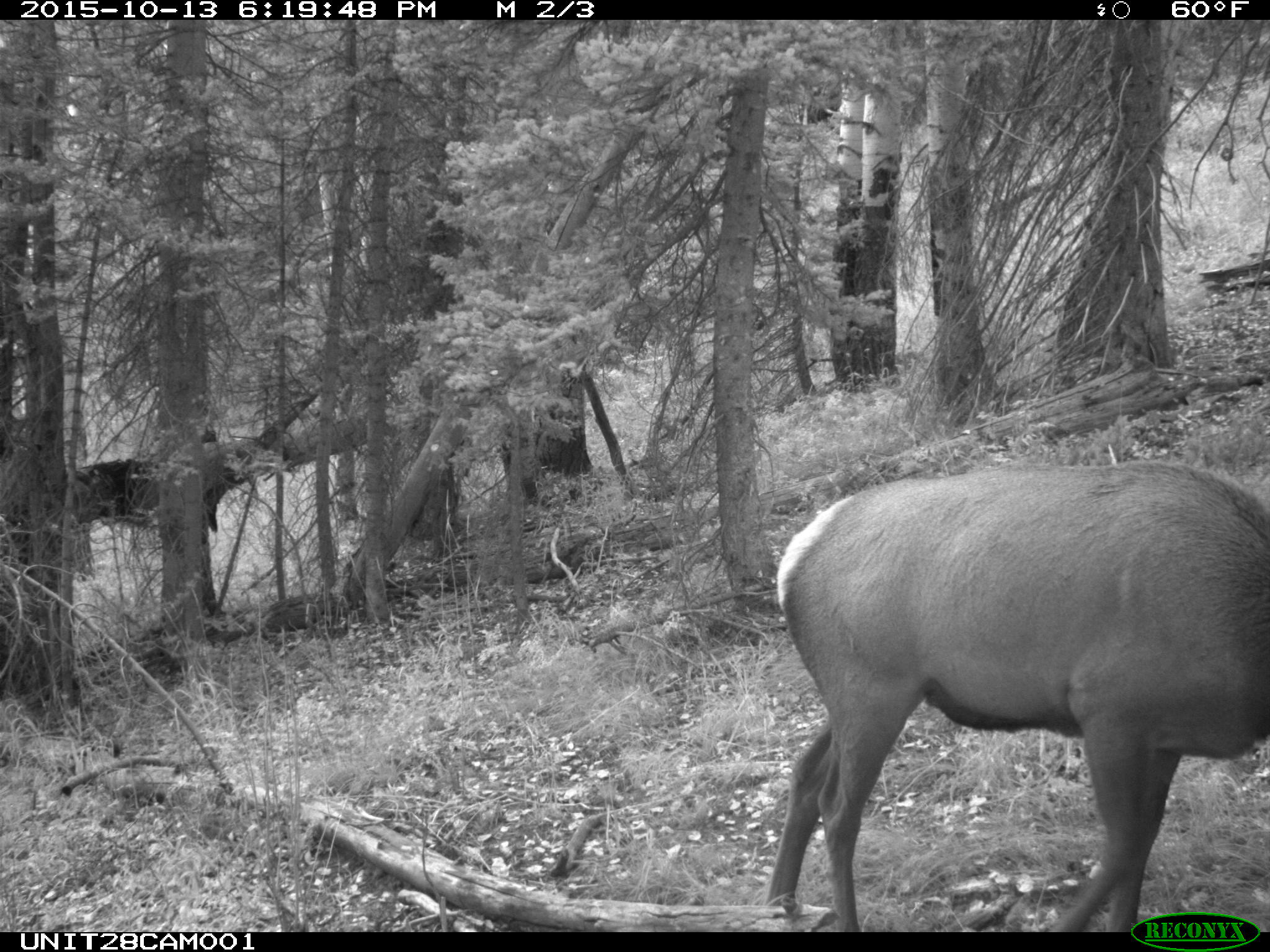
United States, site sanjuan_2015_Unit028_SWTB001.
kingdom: Animalia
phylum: Chordata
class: Mammalia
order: Artiodactyla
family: Cervidae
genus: Cervus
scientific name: Cervus elaphus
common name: red deer